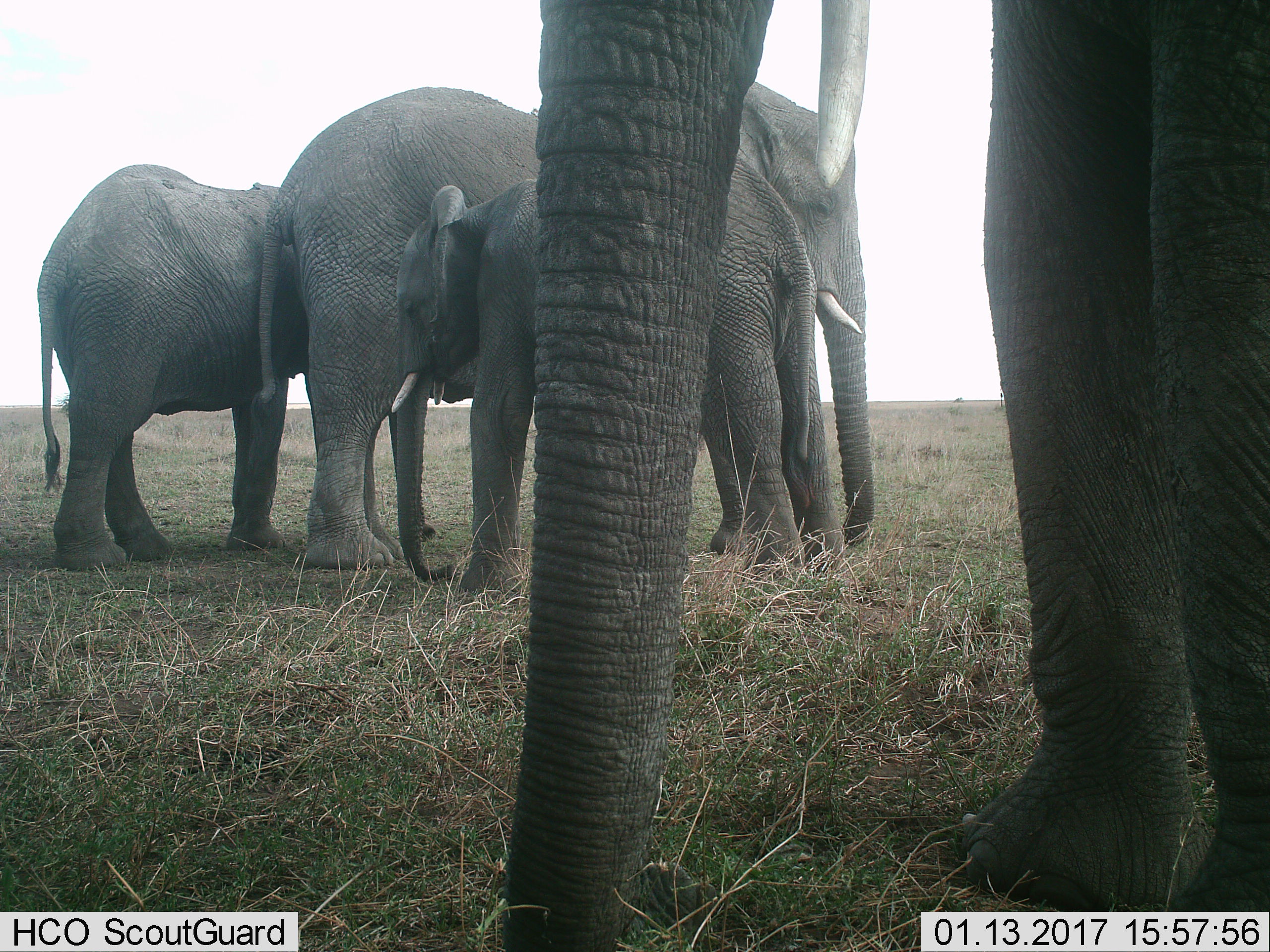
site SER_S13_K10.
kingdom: Animalia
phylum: Chordata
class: Mammalia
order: Proboscidea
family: Elephantidae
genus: Loxodonta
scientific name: Loxodonta africana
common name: african bush elephant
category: elephant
Elephant (african bush elephant) (Loxodonta africana), count 4. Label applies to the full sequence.